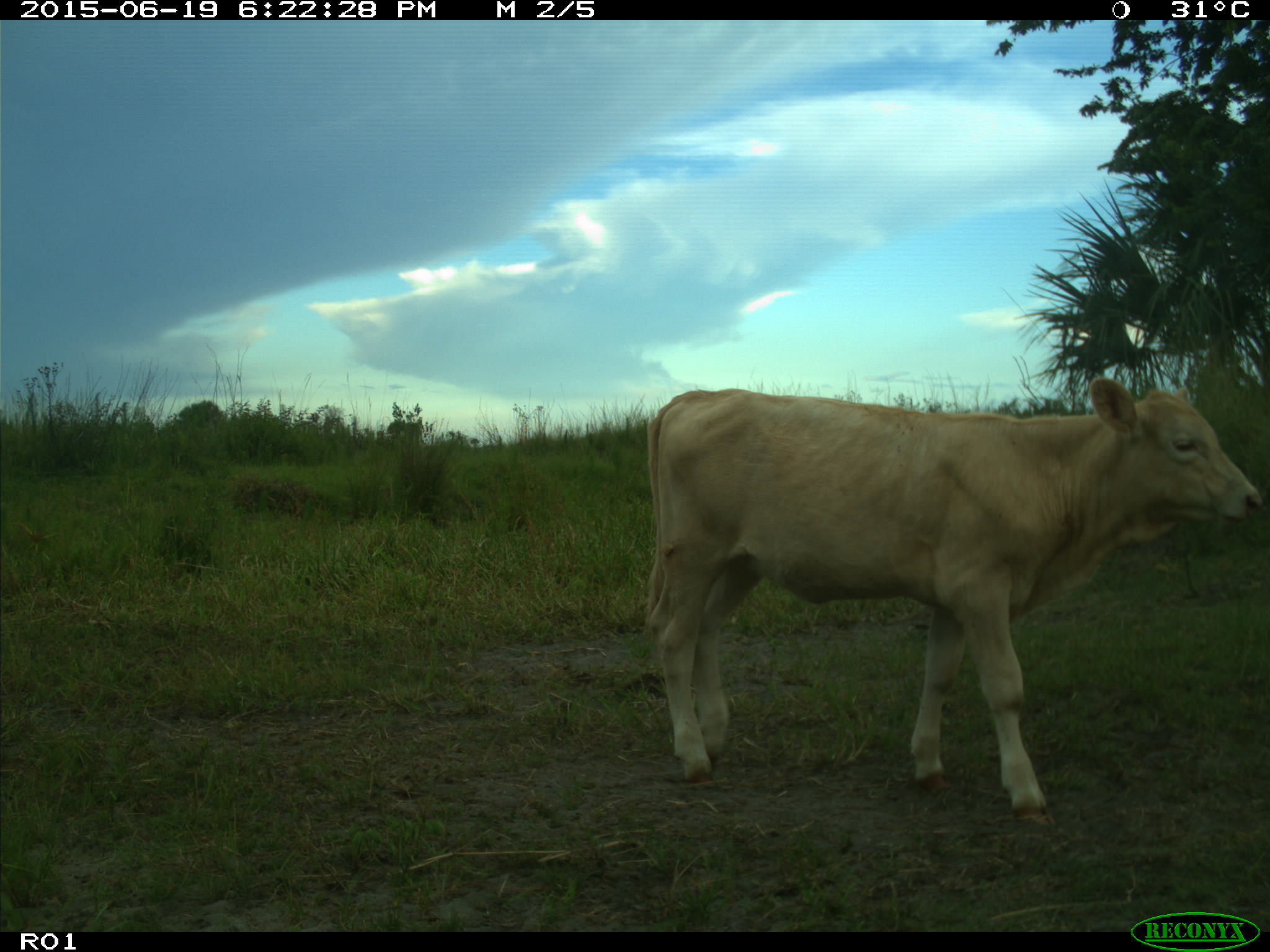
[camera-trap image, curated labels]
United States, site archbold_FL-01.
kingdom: Animalia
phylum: Chordata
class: Mammalia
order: Artiodactyla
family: Bovidae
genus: Bos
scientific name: Bos taurus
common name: domestic cow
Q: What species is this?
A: Bos taurus (domestic cow).